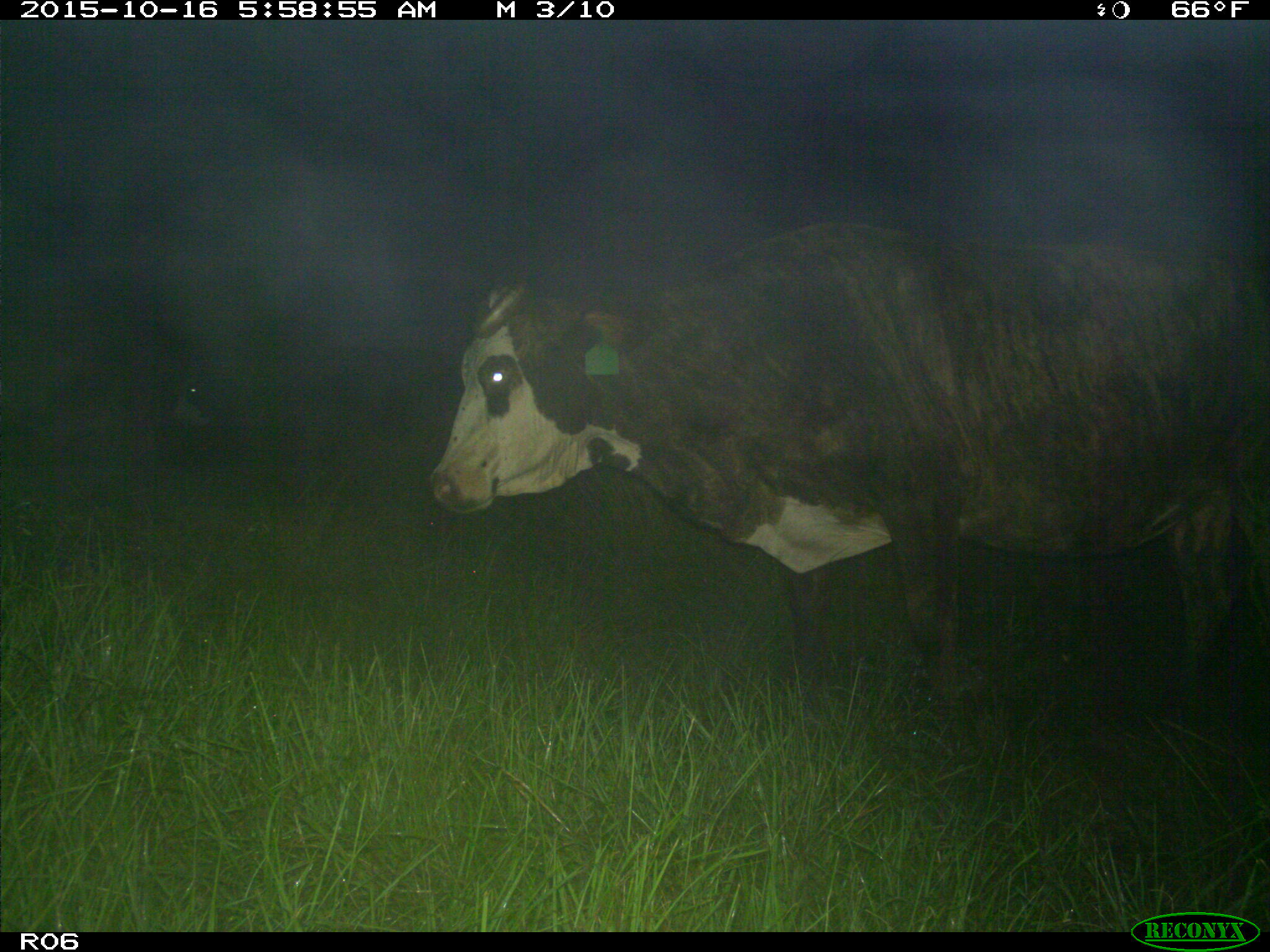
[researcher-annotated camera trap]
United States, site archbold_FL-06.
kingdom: Animalia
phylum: Chordata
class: Mammalia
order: Artiodactyla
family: Bovidae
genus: Bos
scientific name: Bos taurus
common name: domestic cow